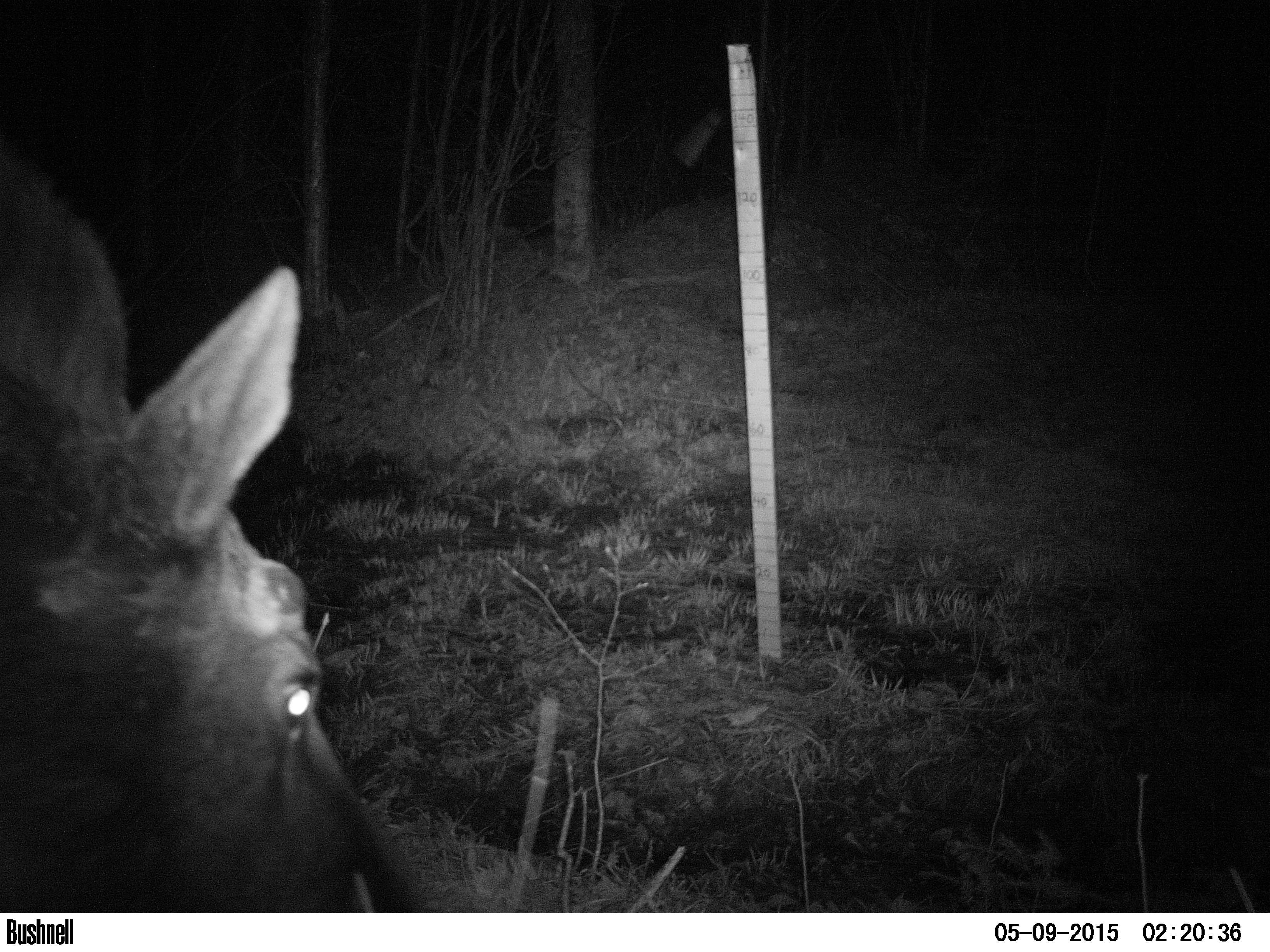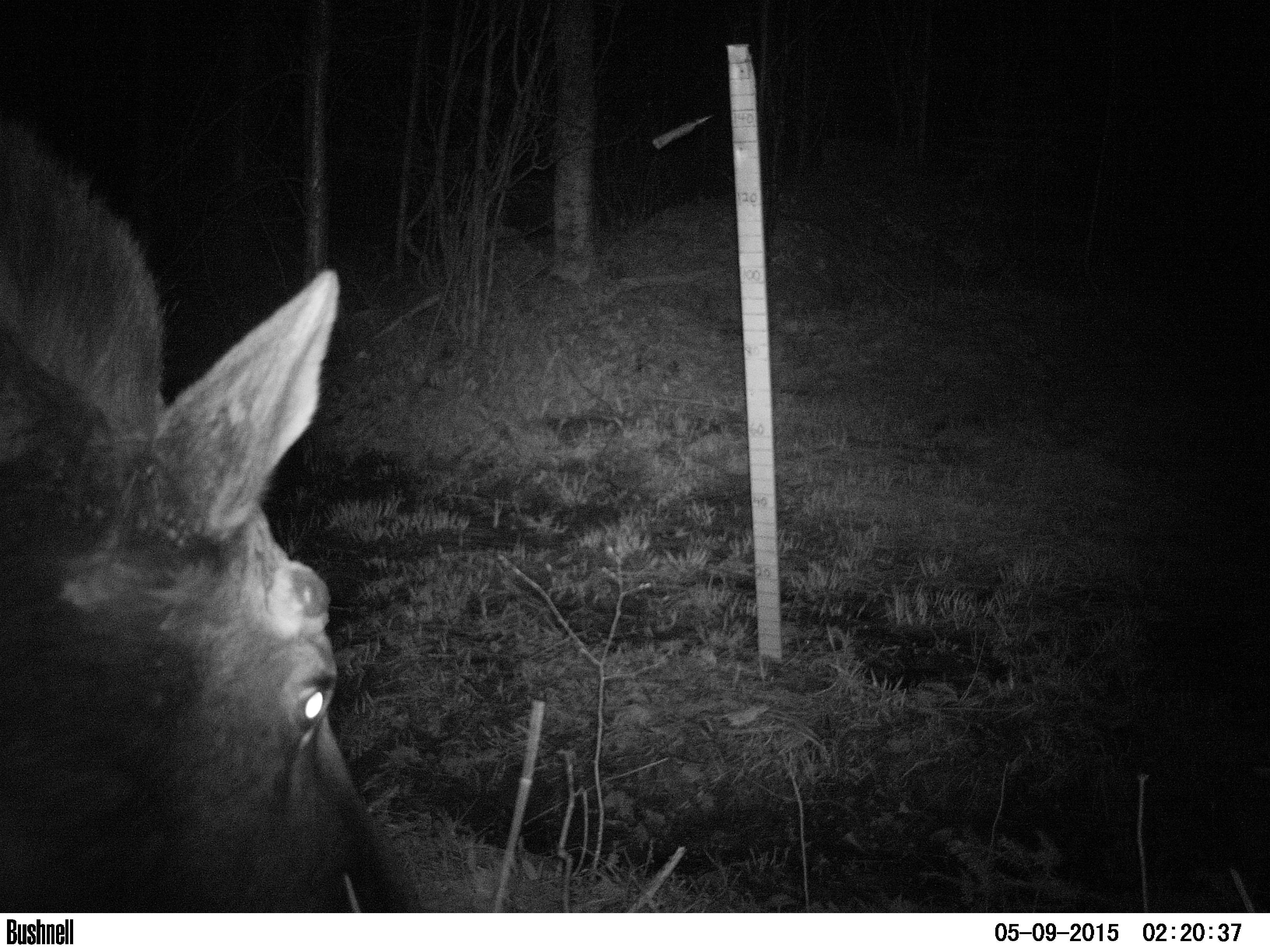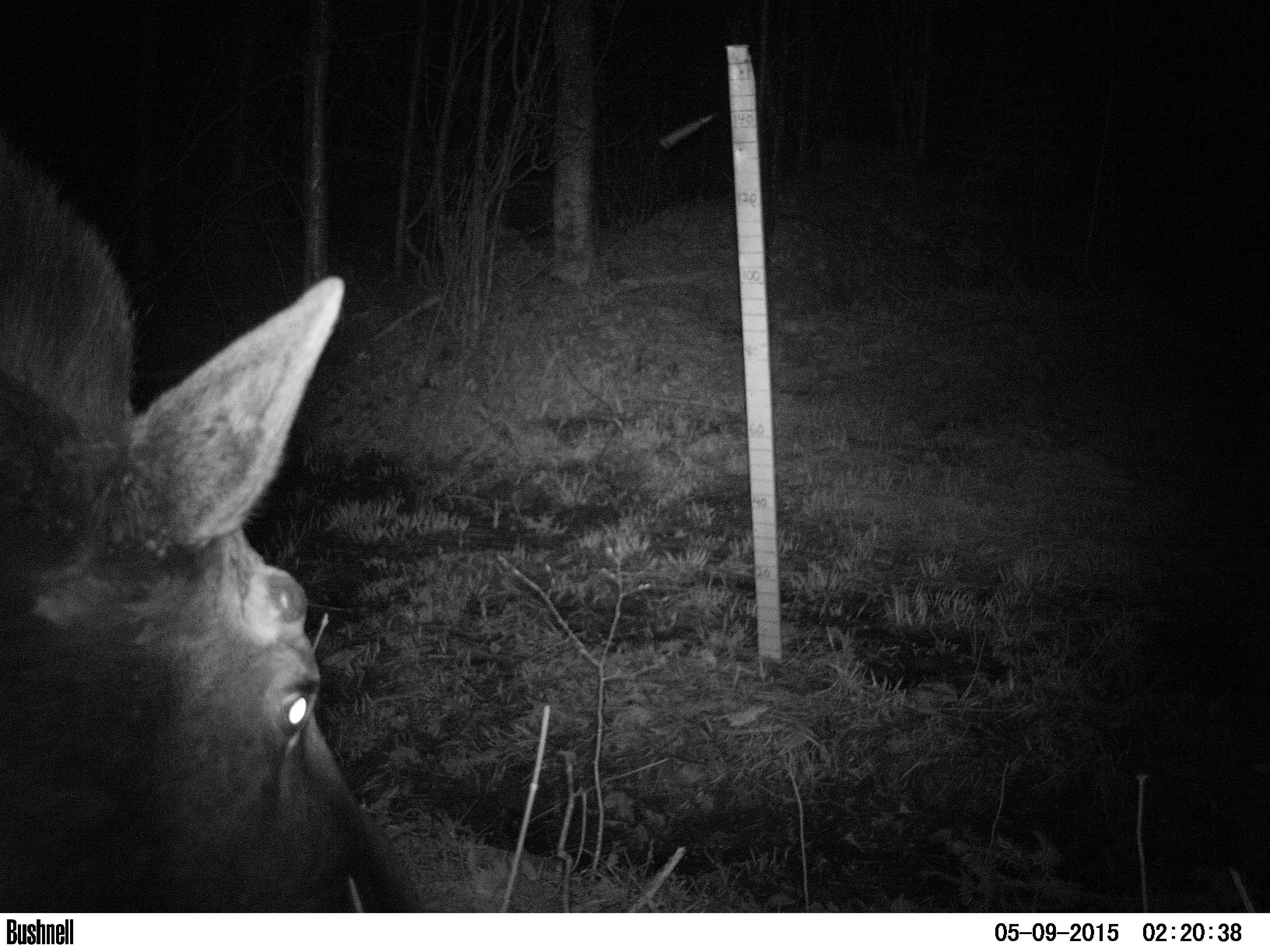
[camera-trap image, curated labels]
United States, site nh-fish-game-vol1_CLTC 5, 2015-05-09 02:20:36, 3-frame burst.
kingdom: Animalia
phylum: Chordata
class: Mammalia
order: Artiodactyla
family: Cervidae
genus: Alces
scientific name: Alces alces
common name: moose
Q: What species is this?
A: Moose (Alces alces).